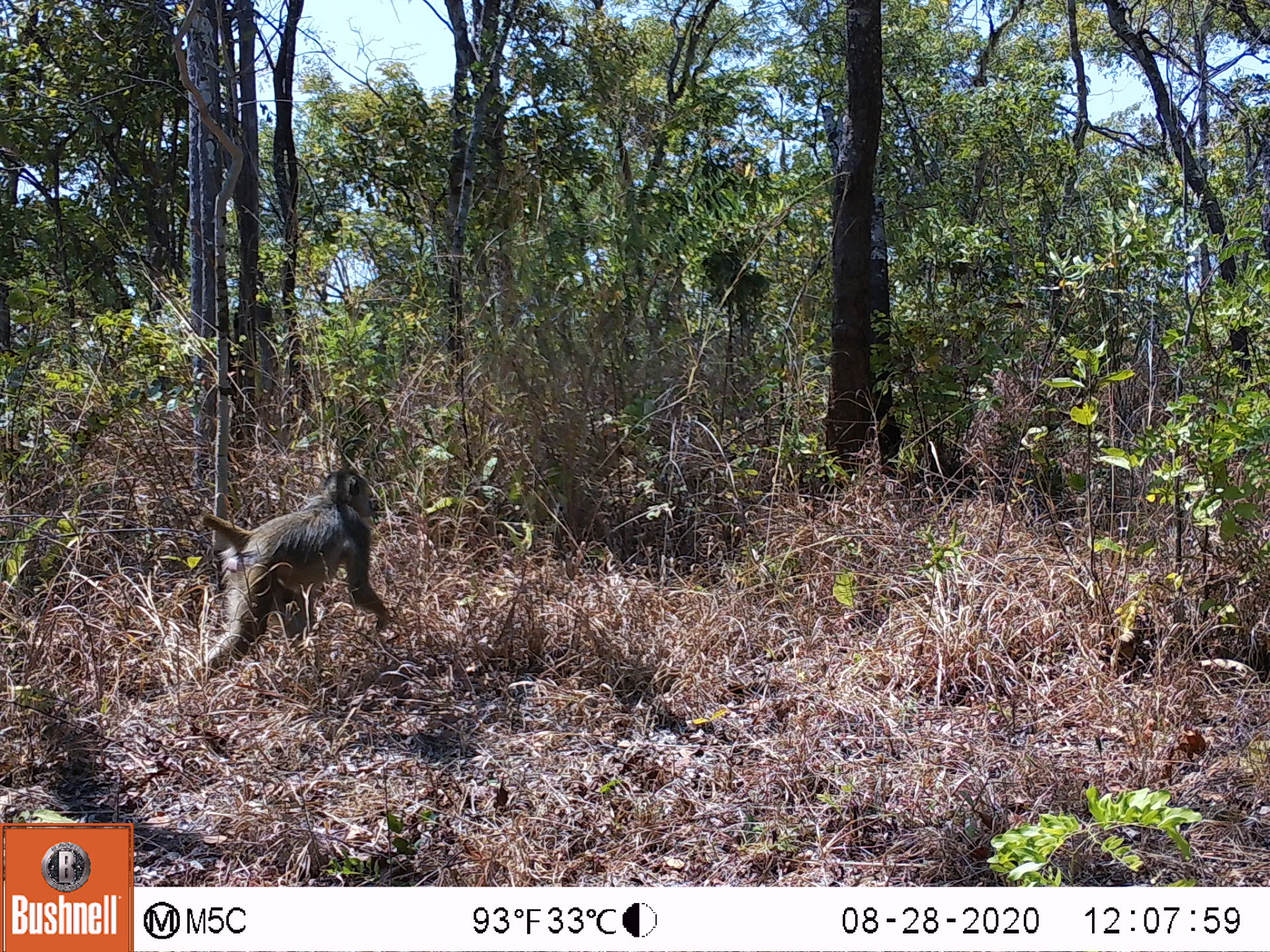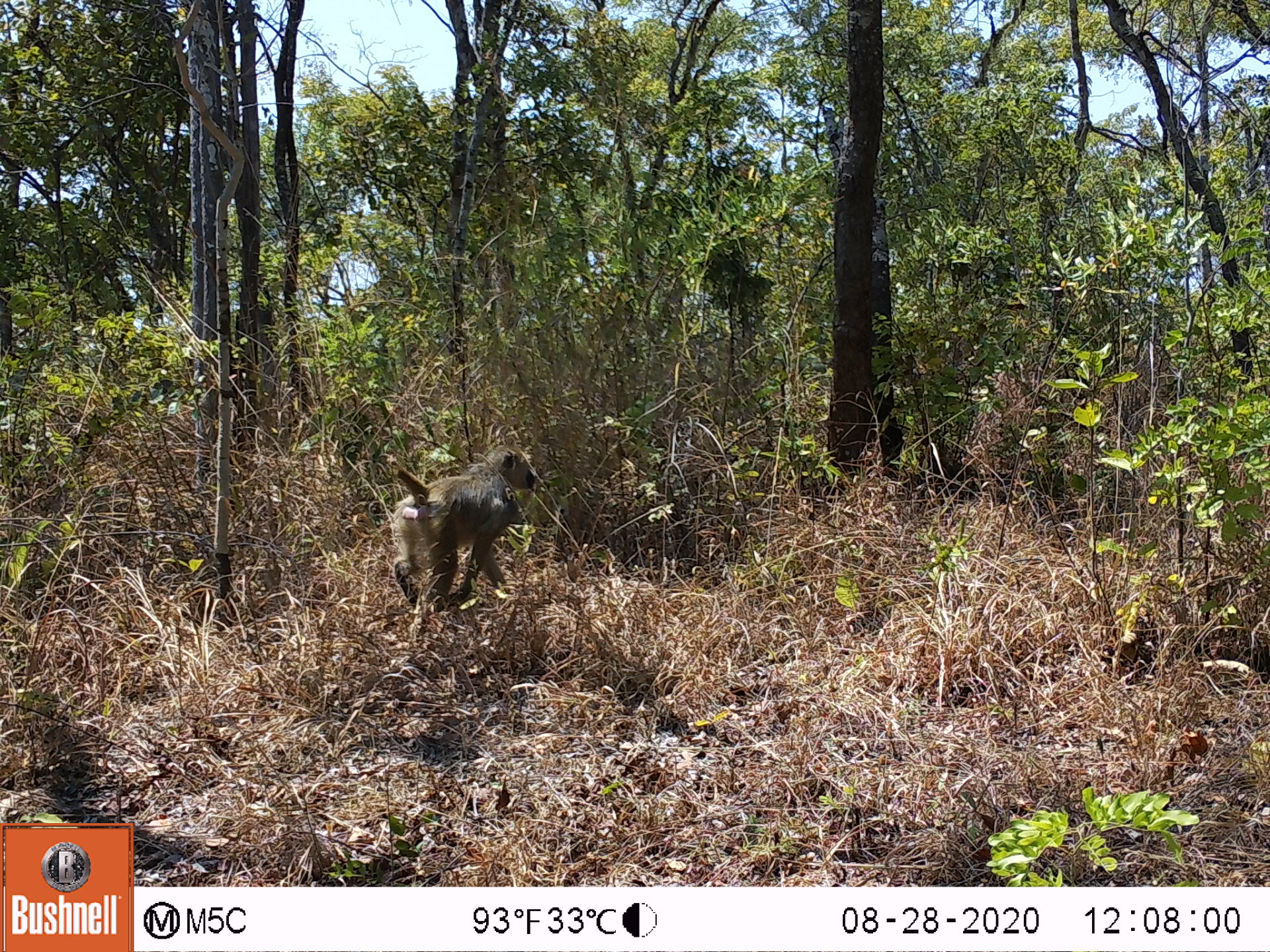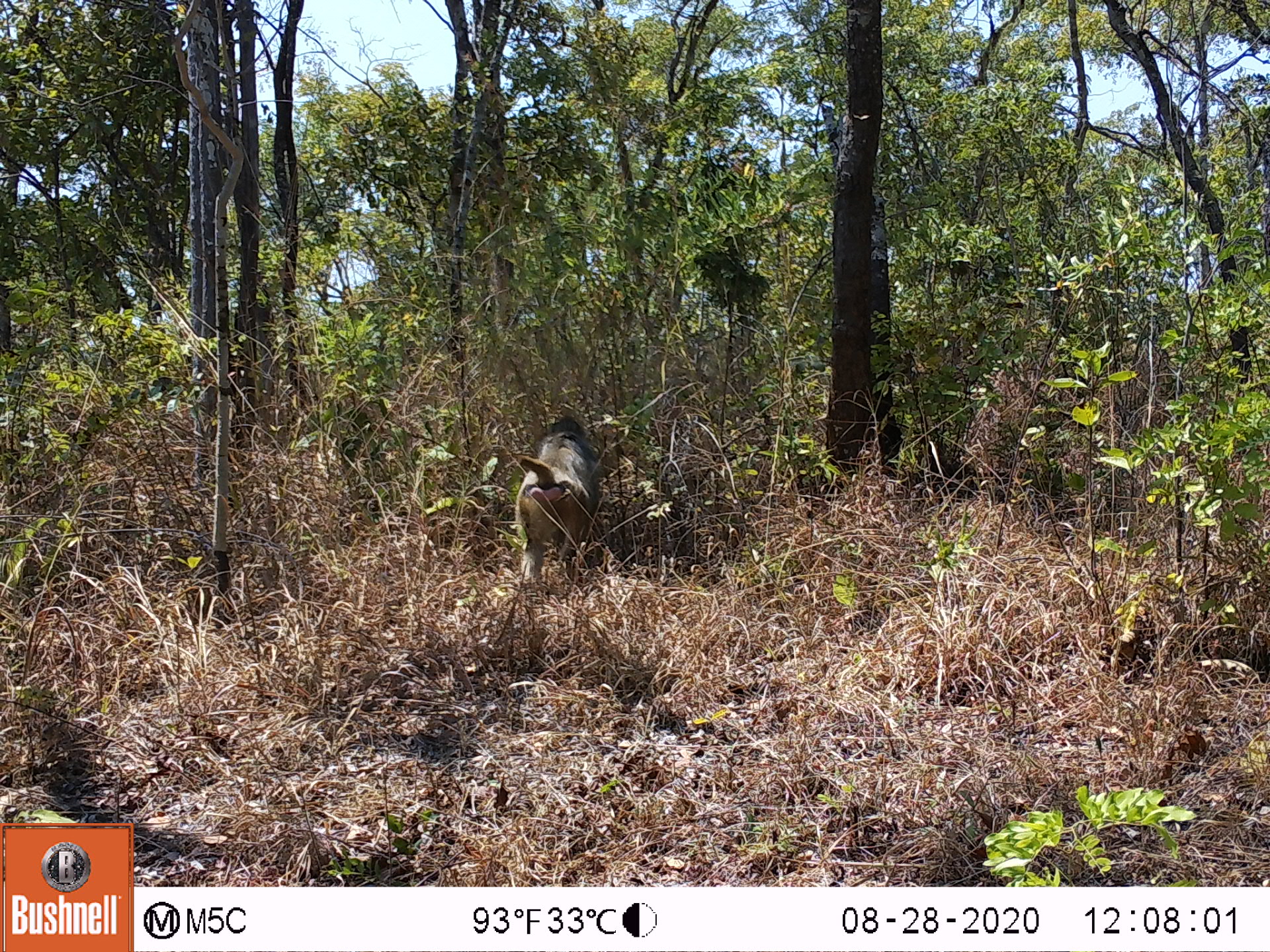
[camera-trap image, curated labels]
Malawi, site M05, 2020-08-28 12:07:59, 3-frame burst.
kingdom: Animalia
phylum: Chordata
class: Mammalia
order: Primates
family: Cercopithecidae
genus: Papio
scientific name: Papio cynocephalus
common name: yellow baboon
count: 1